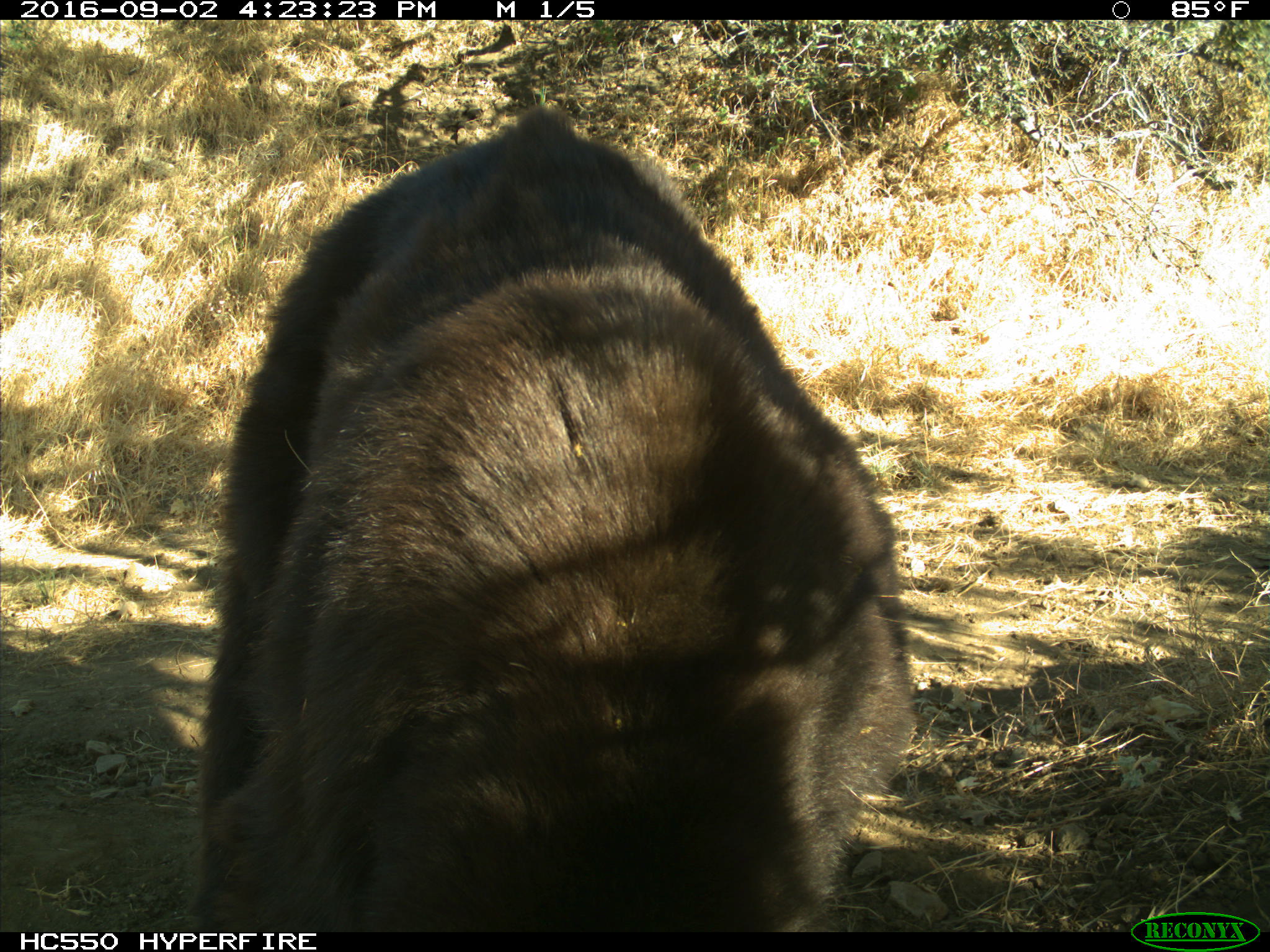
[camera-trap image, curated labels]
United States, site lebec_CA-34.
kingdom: Animalia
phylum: Chordata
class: Mammalia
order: Carnivora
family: Ursidae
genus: Ursus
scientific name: Ursus americanus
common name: american black bear